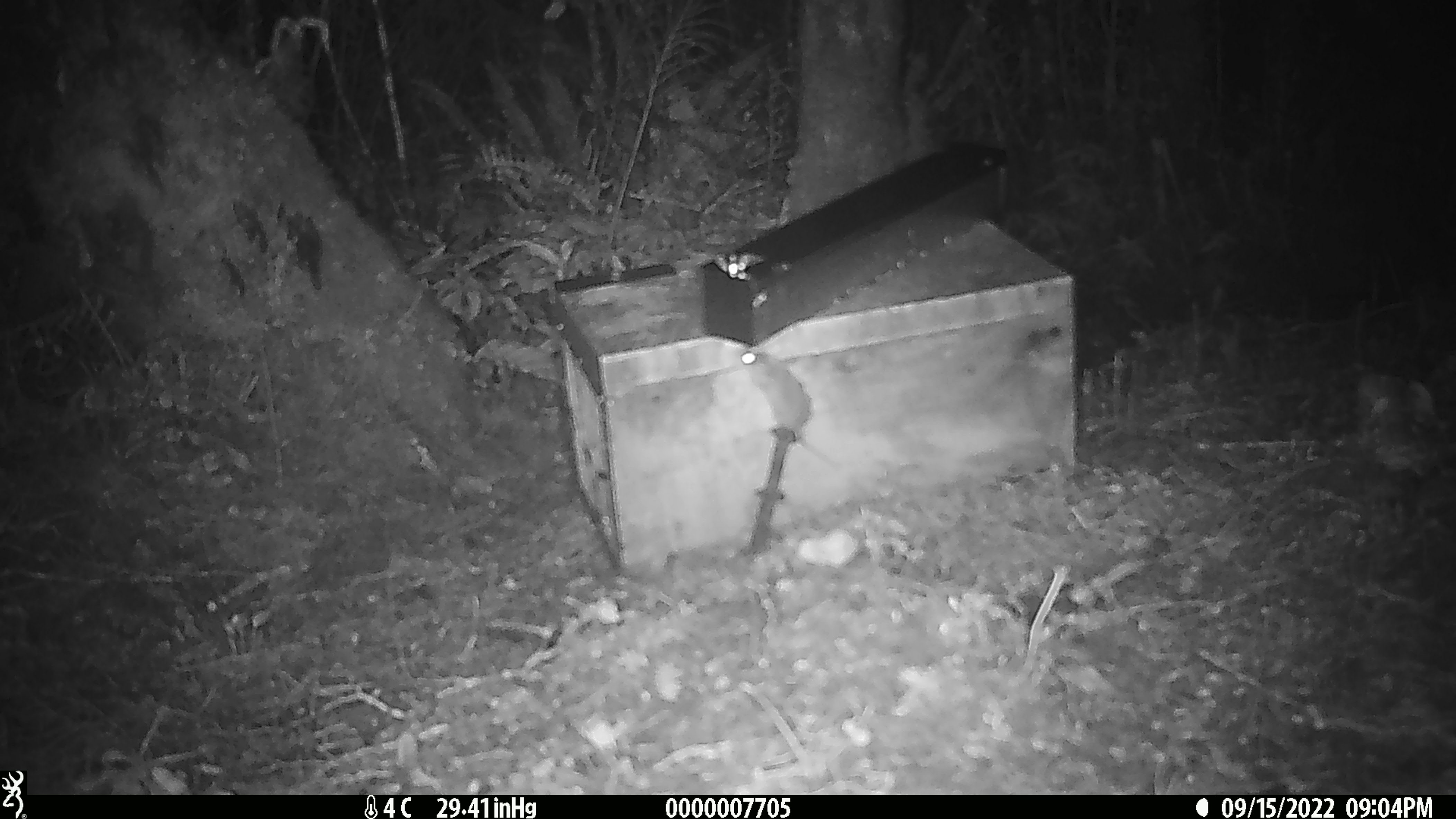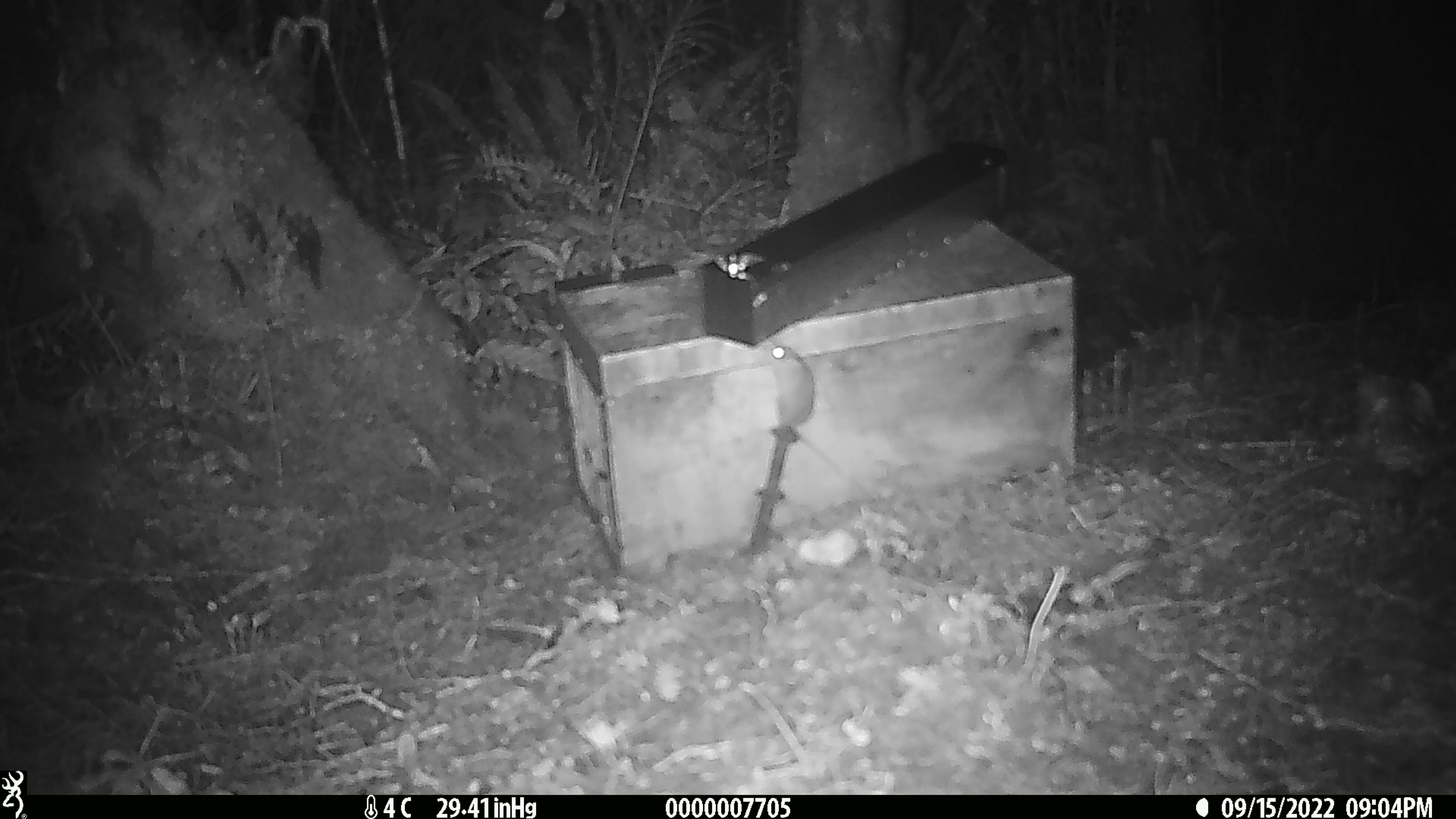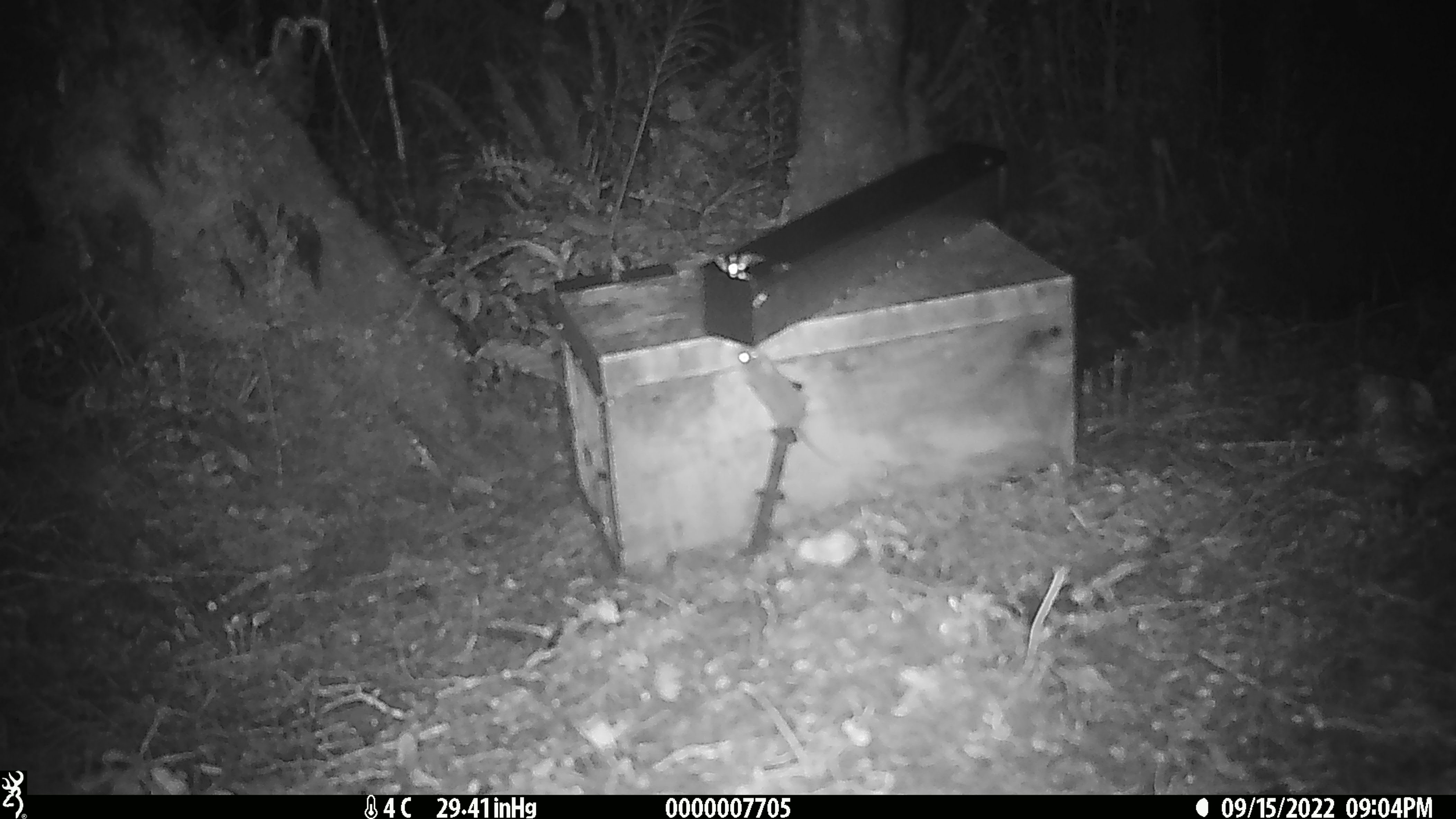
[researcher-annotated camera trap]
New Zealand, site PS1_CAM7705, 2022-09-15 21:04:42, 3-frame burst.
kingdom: Animalia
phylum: Chordata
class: Mammalia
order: Rodentia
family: Muridae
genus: Mus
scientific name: Mus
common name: mouse